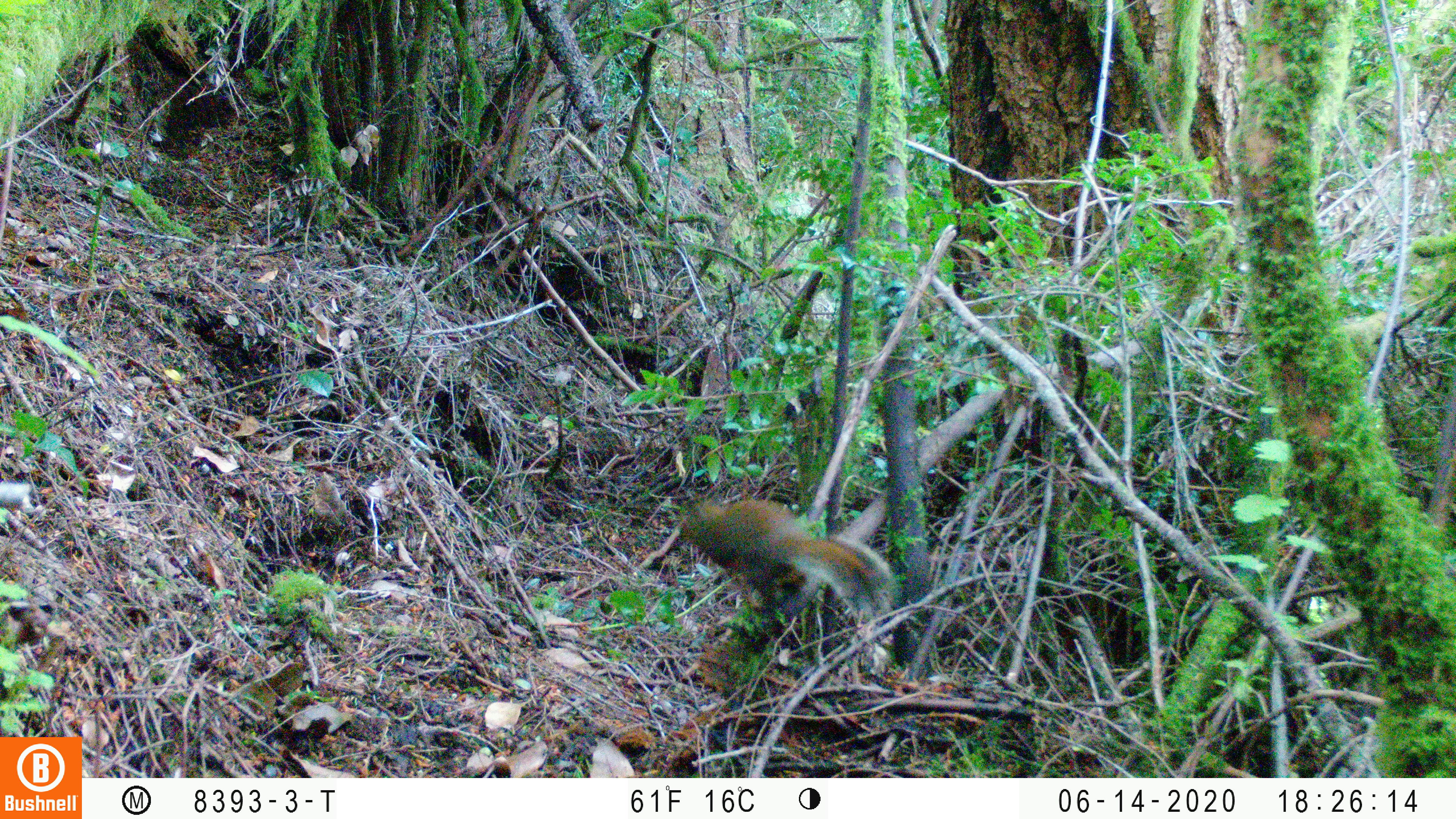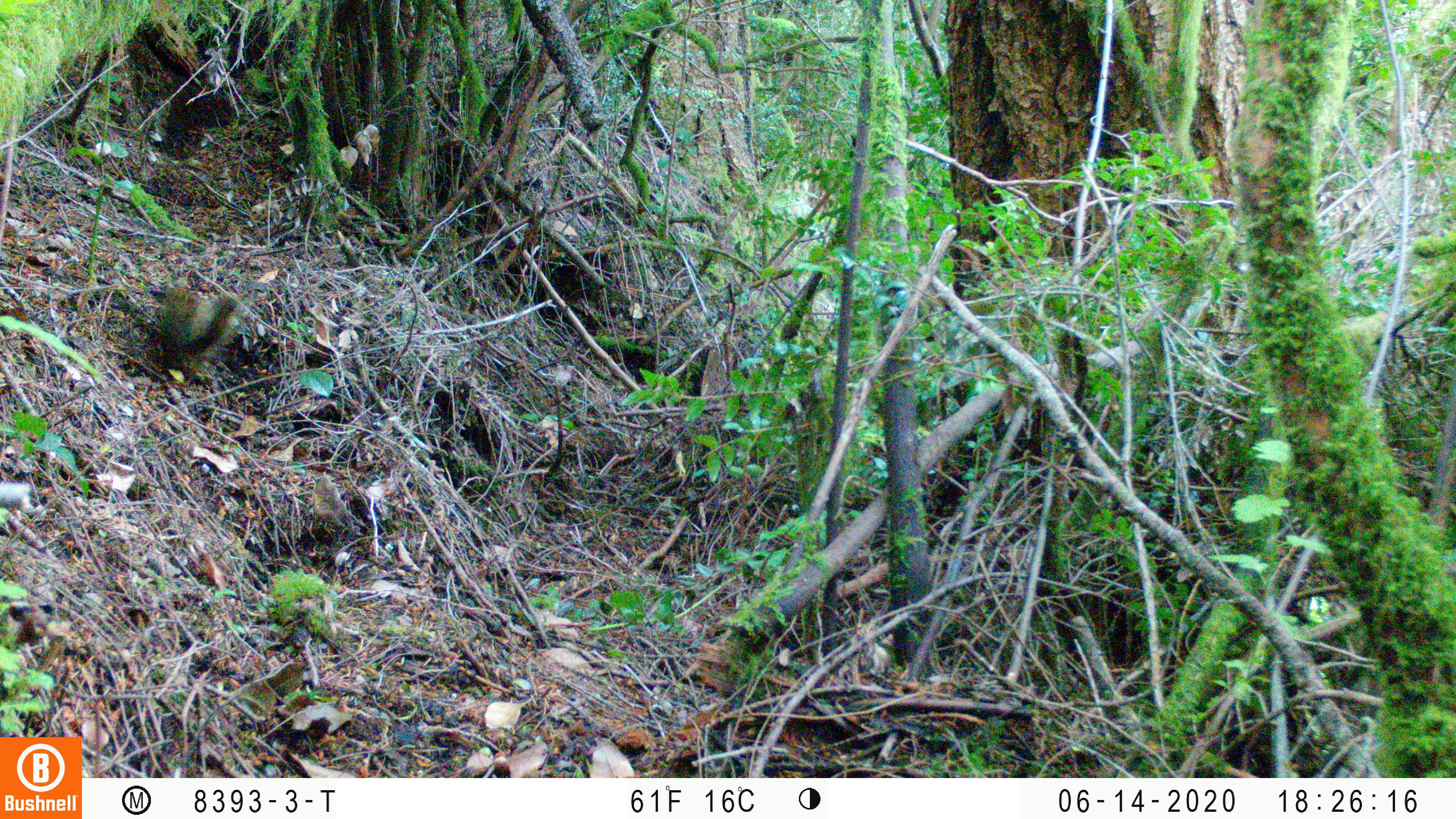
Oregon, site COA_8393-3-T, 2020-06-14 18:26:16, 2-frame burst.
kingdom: Animalia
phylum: Chordata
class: Mammalia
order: Rodentia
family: Sciuridae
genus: Neotamias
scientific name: Neotamias townsendii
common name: townsend's chipmunk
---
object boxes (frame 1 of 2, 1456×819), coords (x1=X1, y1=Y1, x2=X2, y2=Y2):
townsend's chipmunk: (x1=672, y1=484, x2=901, y2=624)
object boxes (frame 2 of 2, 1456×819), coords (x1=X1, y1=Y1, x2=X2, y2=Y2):
townsend's chipmunk: (x1=150, y1=282, x2=250, y2=372)